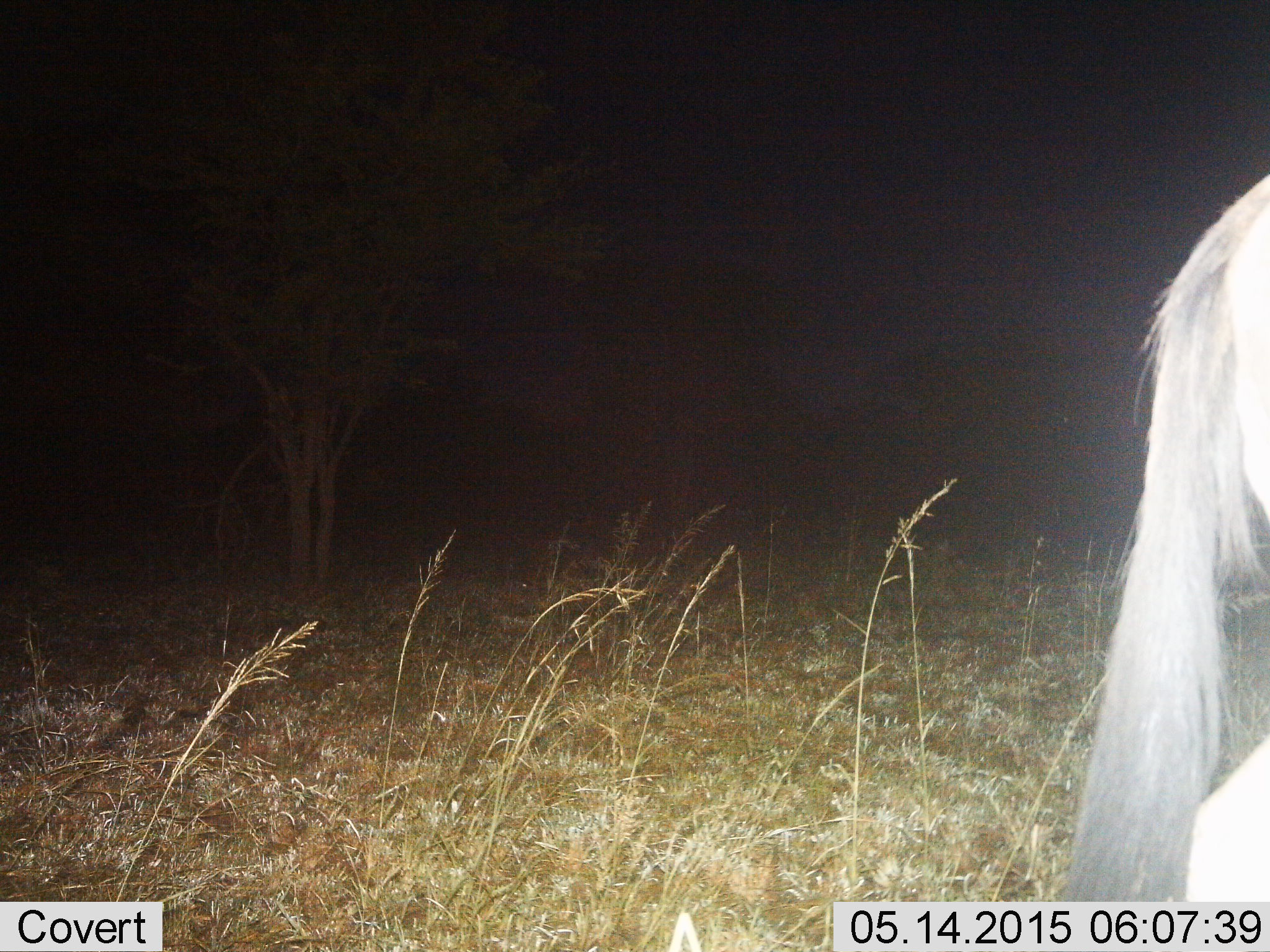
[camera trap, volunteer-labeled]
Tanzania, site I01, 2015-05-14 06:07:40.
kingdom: Animalia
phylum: Chordata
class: Mammalia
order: Artiodactyla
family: Bovidae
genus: Connochaetes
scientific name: Connochaetes taurinus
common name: blue wildebeest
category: wildebeest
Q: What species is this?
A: Wildebeest (blue wildebeest) (Connochaetes taurinus).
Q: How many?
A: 1.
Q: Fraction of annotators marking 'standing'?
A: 50%.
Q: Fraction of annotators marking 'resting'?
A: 0%.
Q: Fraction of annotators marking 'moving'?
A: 50%.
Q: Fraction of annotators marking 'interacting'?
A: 0%.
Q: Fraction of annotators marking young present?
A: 0%.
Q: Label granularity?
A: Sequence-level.